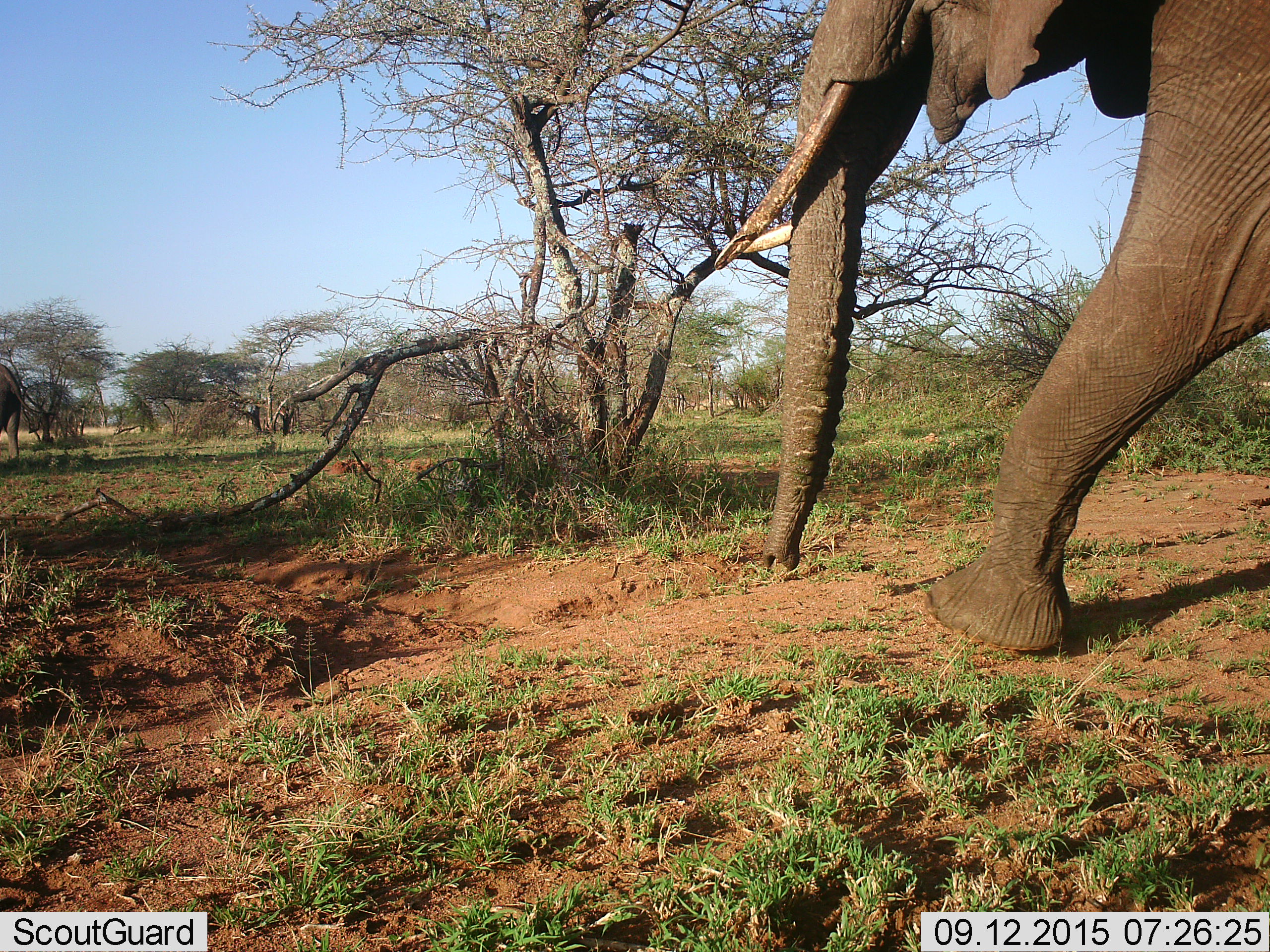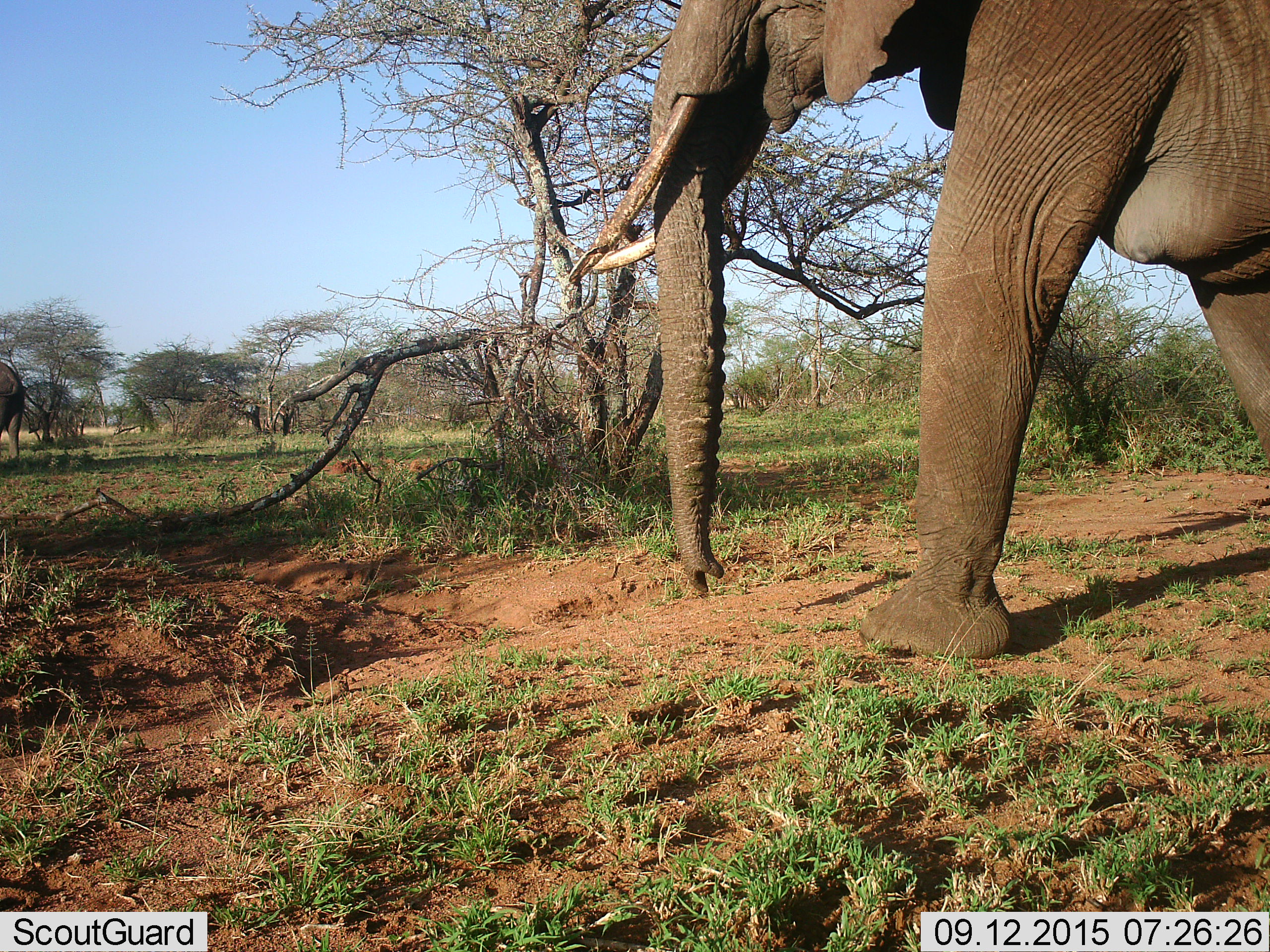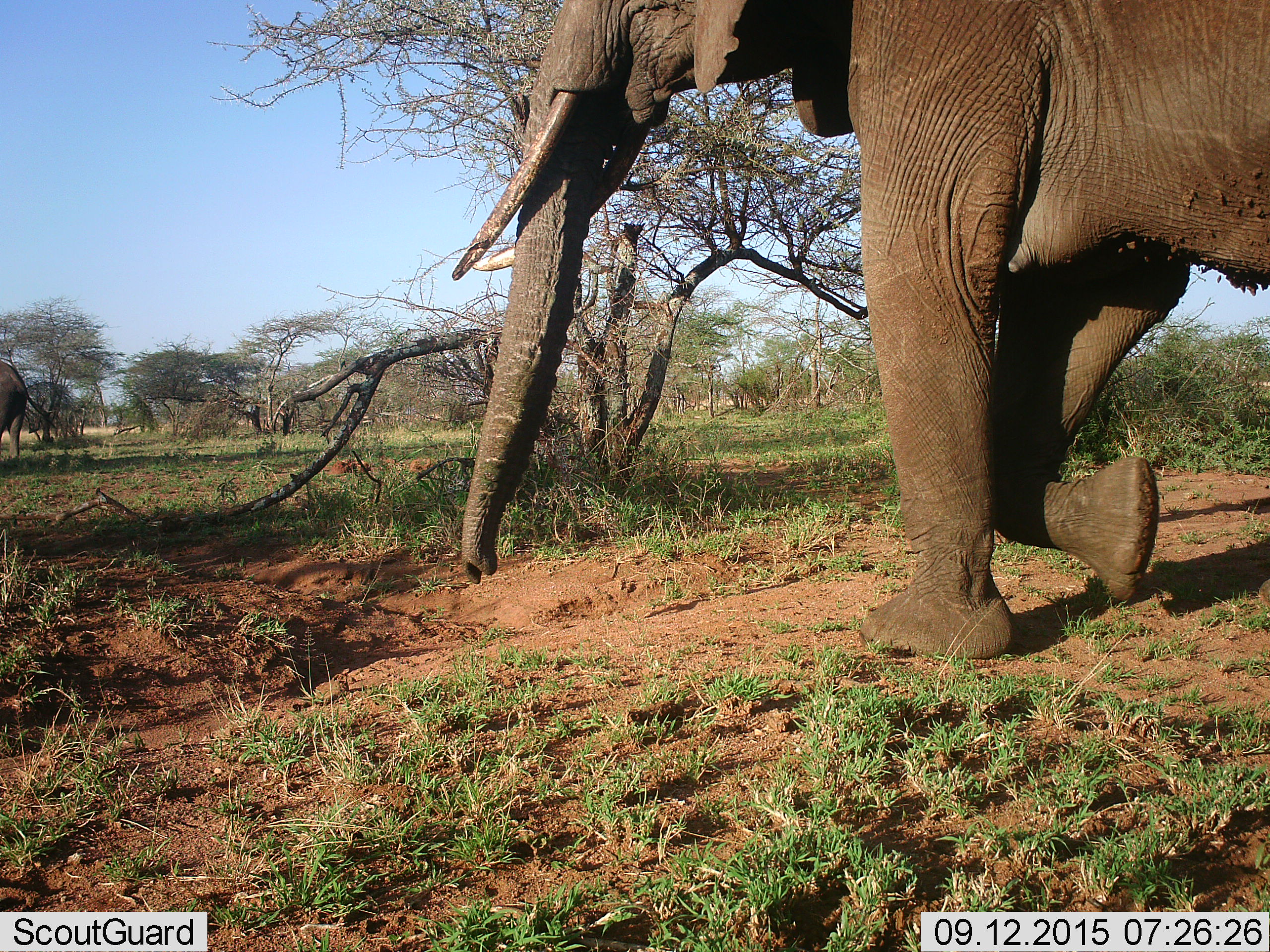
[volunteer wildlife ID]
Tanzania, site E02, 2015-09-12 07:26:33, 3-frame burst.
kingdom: Animalia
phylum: Chordata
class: Mammalia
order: Proboscidea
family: Elephantidae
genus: Loxodonta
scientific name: Loxodonta africana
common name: african bush elephant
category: elephant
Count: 2.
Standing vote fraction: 17%.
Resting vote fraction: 0%.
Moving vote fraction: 100%.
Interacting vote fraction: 0%.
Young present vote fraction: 0%.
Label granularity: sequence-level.